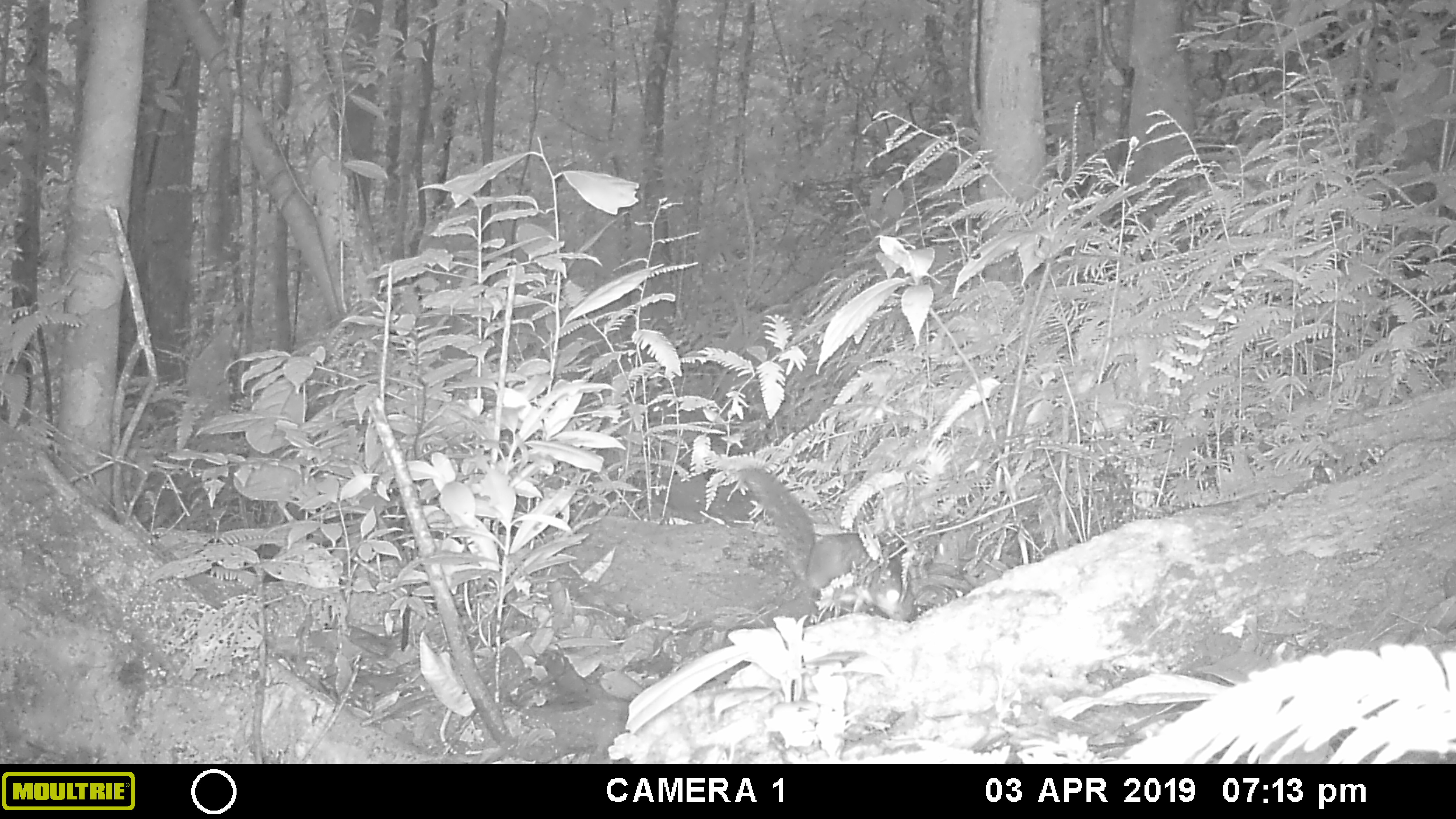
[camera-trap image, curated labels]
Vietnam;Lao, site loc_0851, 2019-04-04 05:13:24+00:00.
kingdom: Animalia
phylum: Chordata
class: Mammalia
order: Rodentia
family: Sciuridae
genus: Dremomys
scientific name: Dremomys rufigenis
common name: red-cheeked squirrel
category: red cheeked squirrel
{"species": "red cheeked squirrel (red-cheeked squirrel) (Dremomys rufigenis)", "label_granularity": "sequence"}